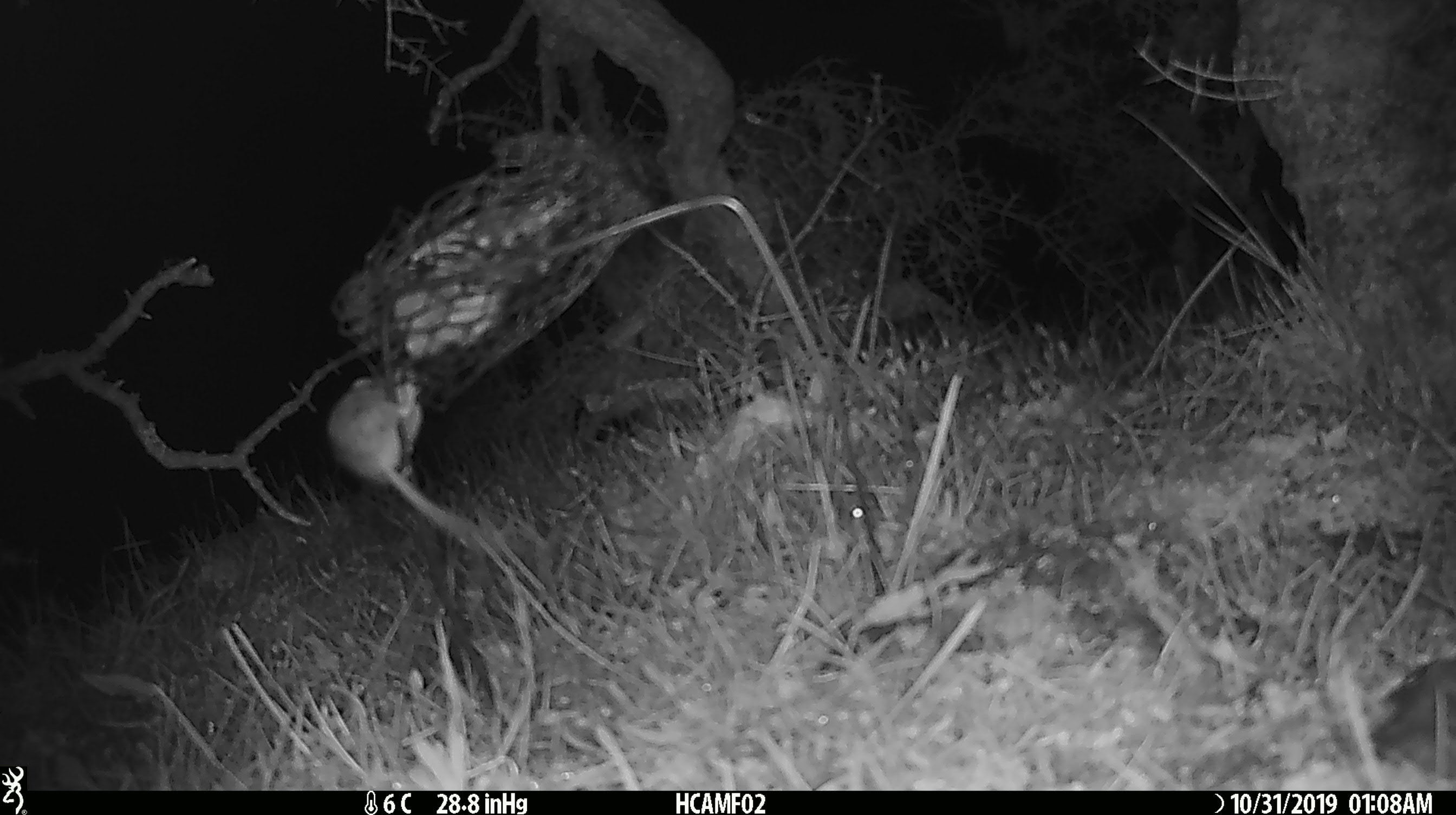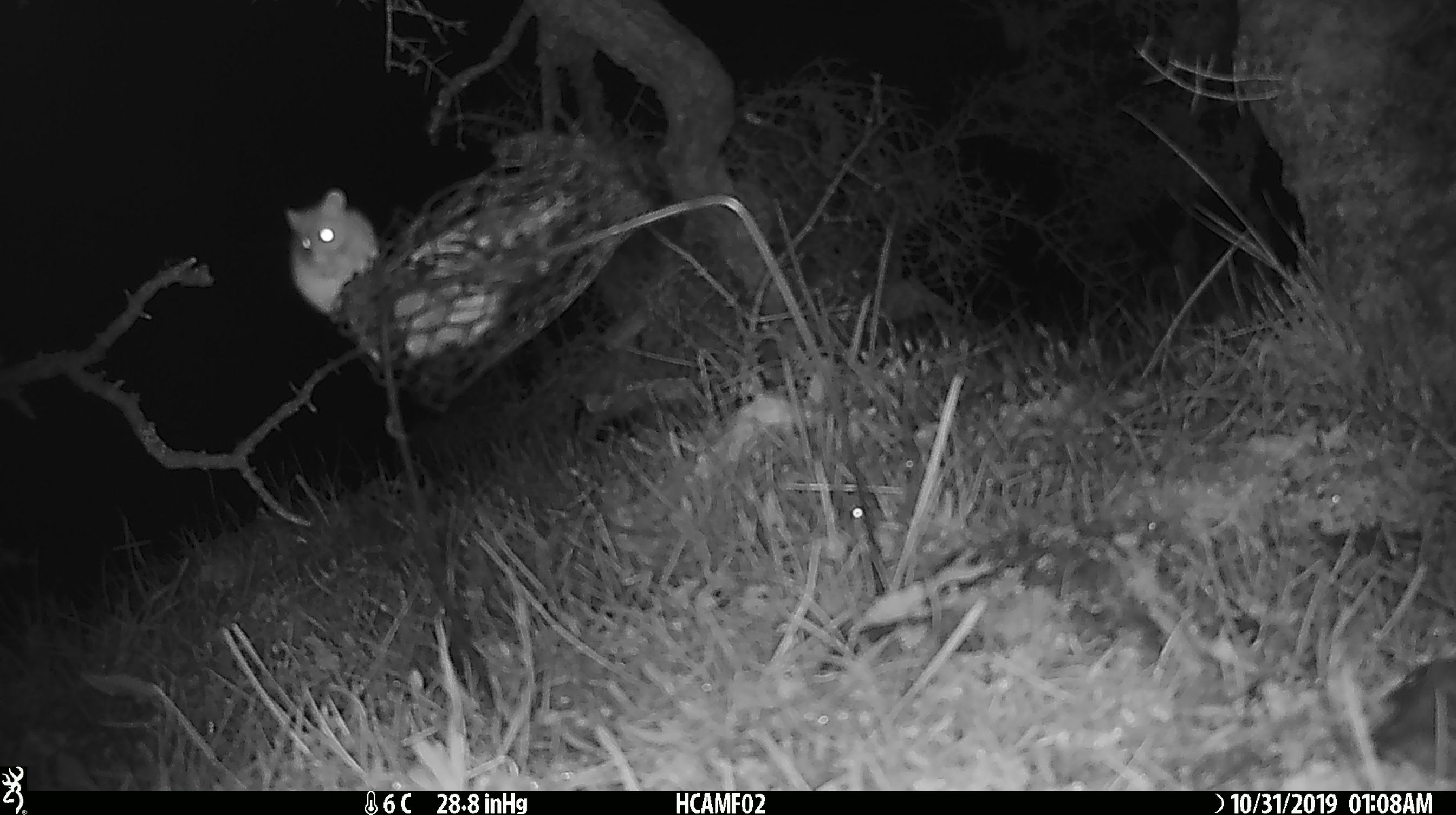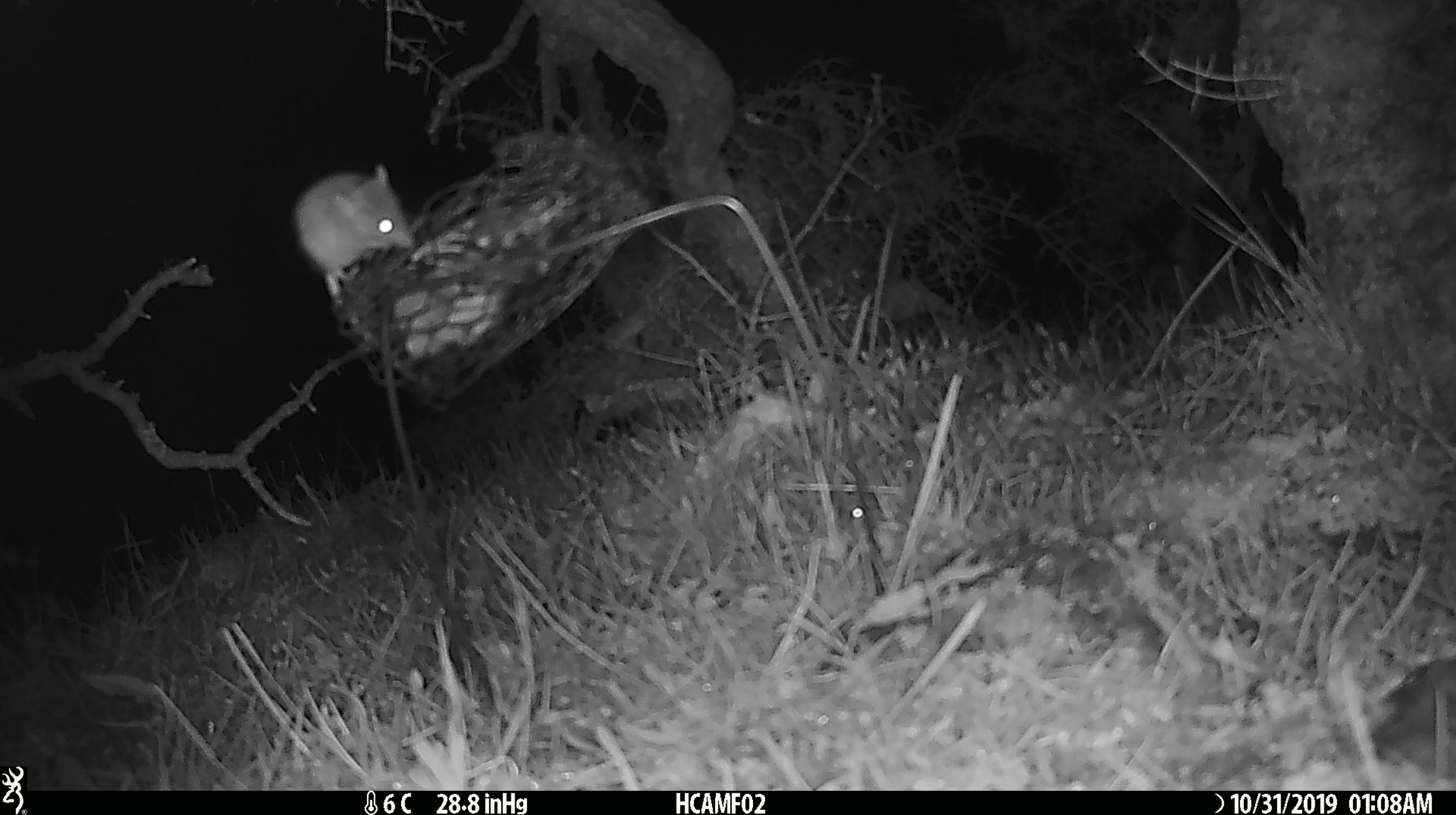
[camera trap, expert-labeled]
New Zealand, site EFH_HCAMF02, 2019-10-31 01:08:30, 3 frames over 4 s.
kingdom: Animalia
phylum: Chordata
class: Mammalia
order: Rodentia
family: Muridae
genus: Mus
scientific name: Mus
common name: mouse